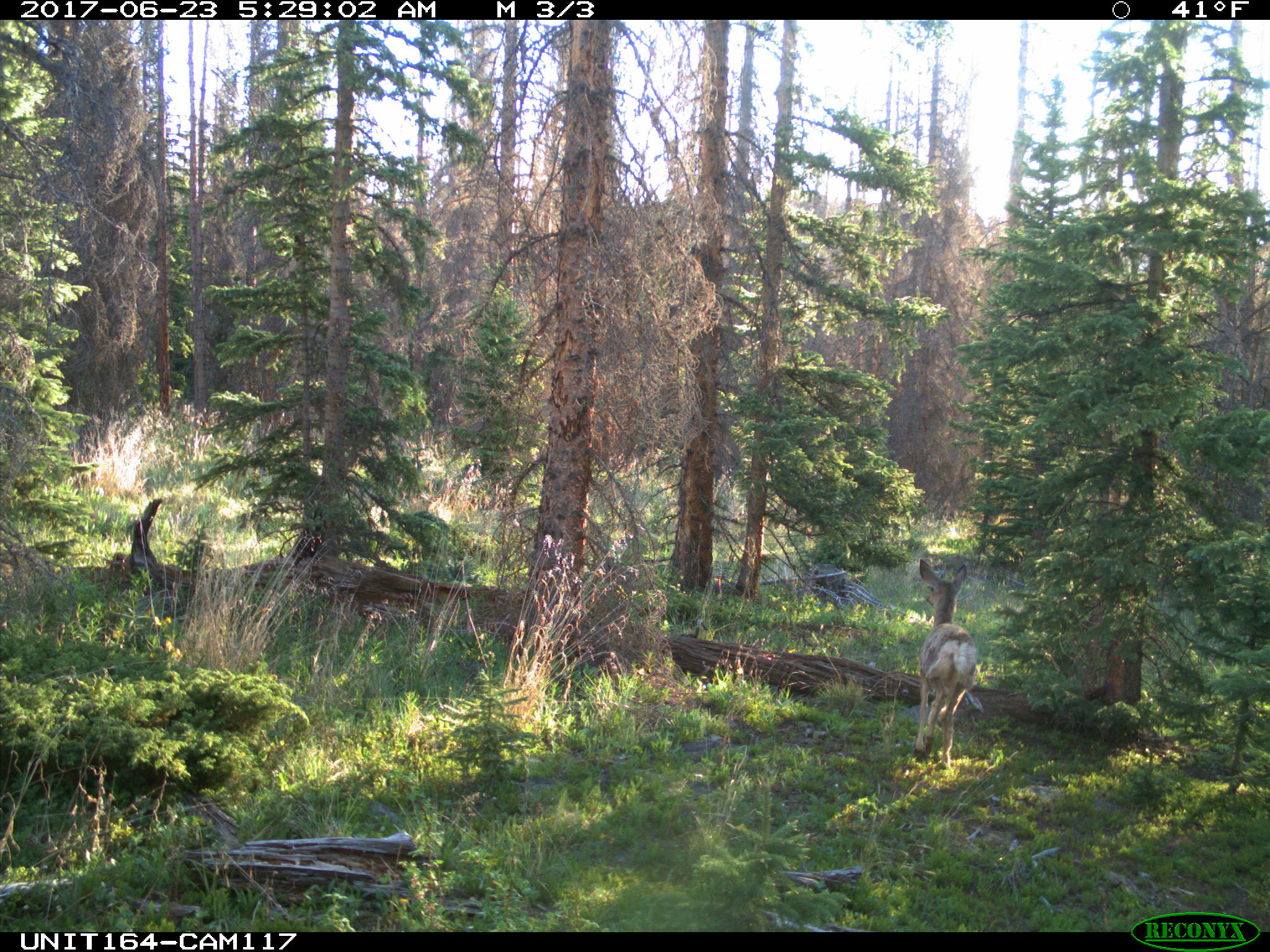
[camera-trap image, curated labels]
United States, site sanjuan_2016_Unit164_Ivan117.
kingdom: Animalia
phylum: Chordata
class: Mammalia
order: Artiodactyla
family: Cervidae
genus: Odocoileus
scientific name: Odocoileus hemionus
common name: mule deer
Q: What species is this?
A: Odocoileus hemionus (mule deer).